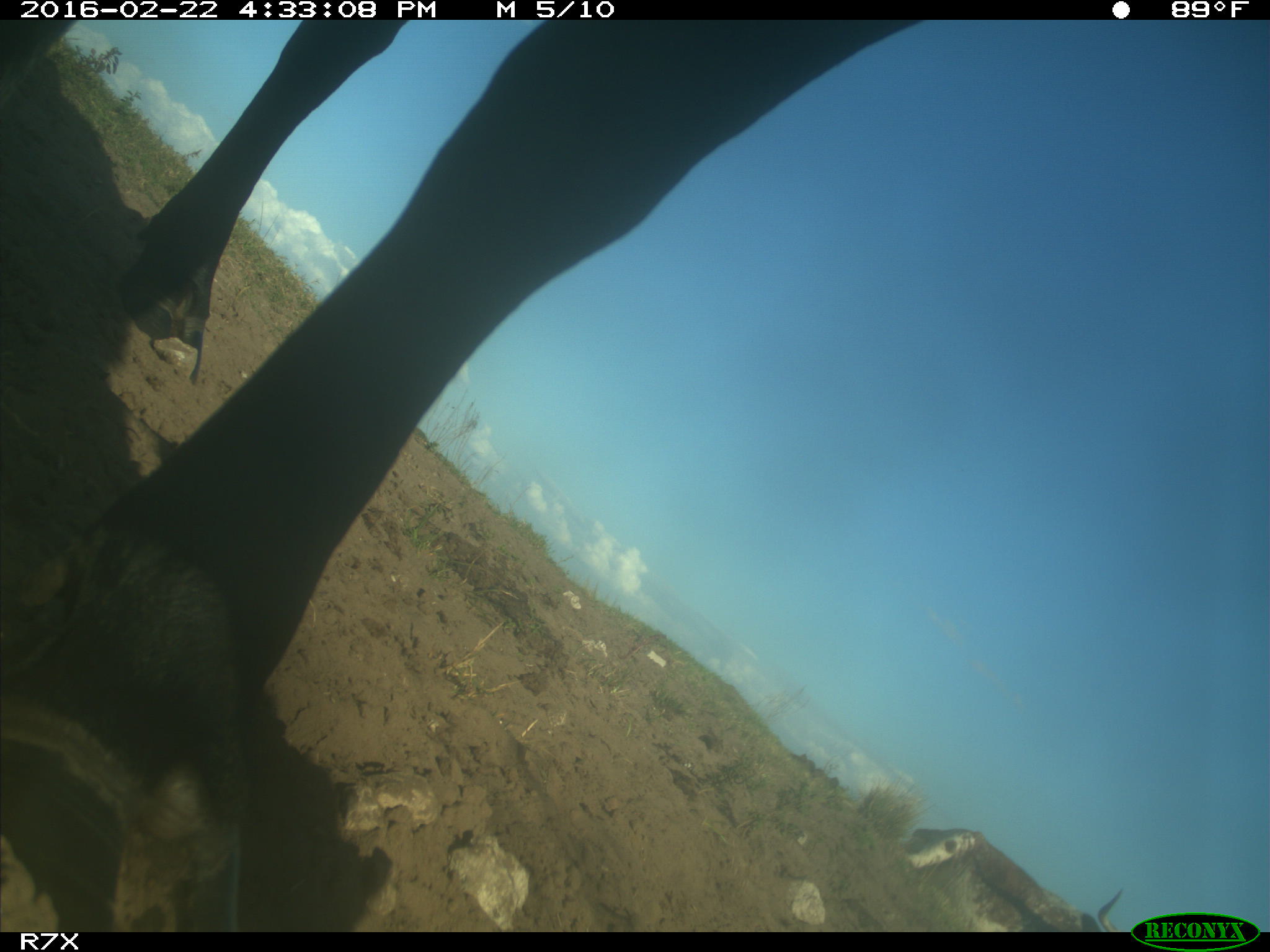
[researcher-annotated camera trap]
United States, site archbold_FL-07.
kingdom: Animalia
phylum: Chordata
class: Mammalia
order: Artiodactyla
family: Bovidae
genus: Bos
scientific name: Bos taurus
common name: domestic cow